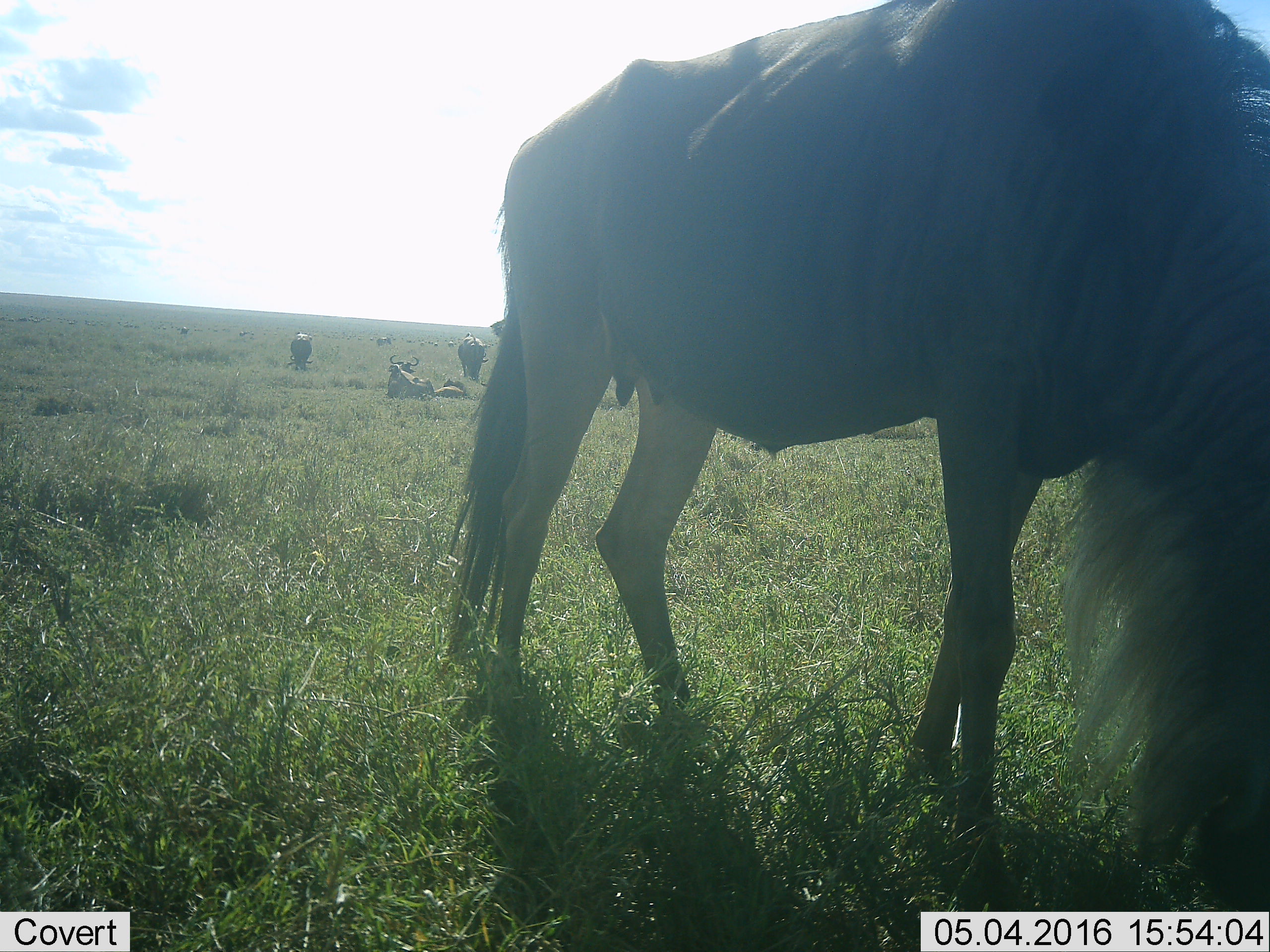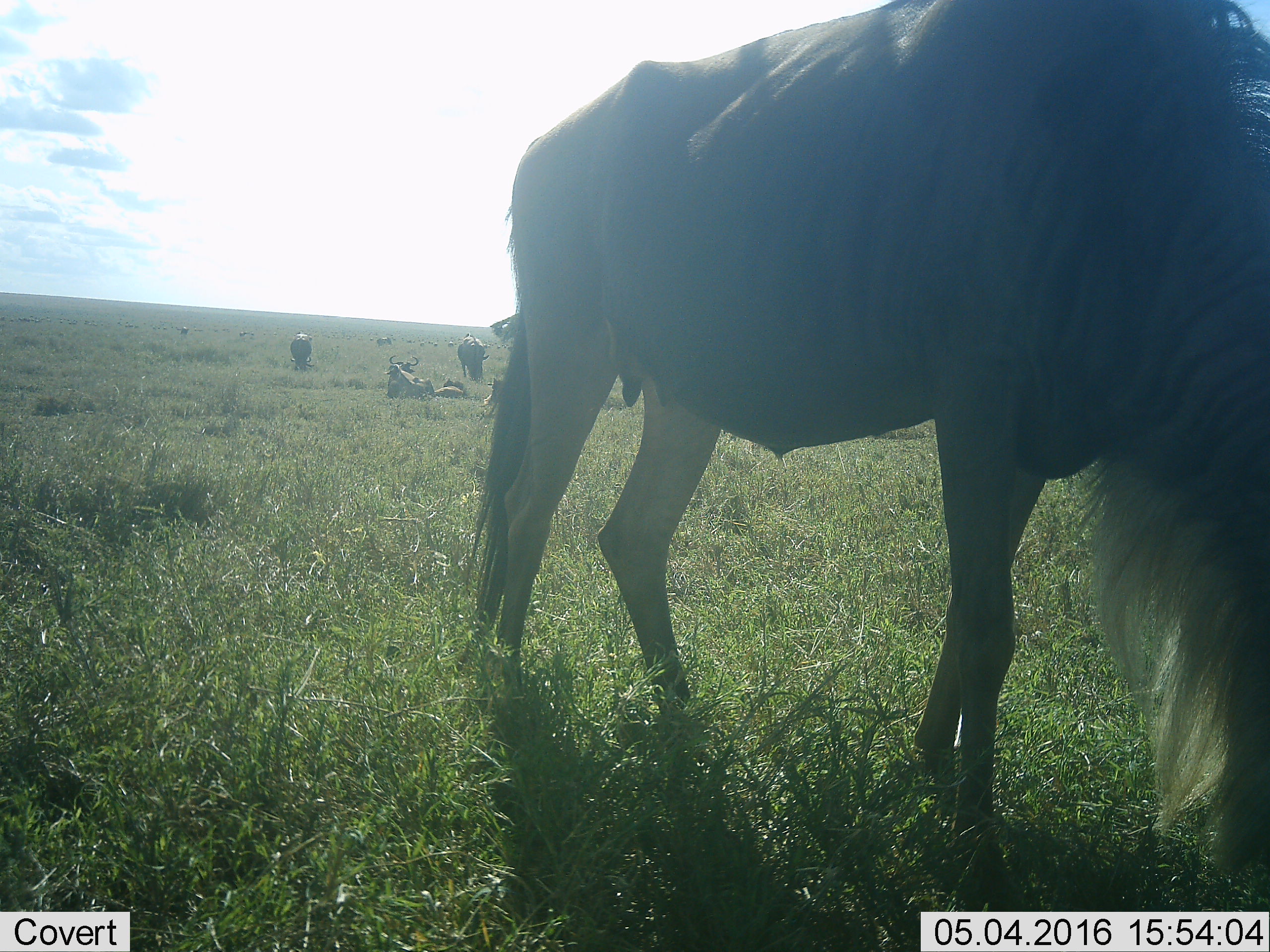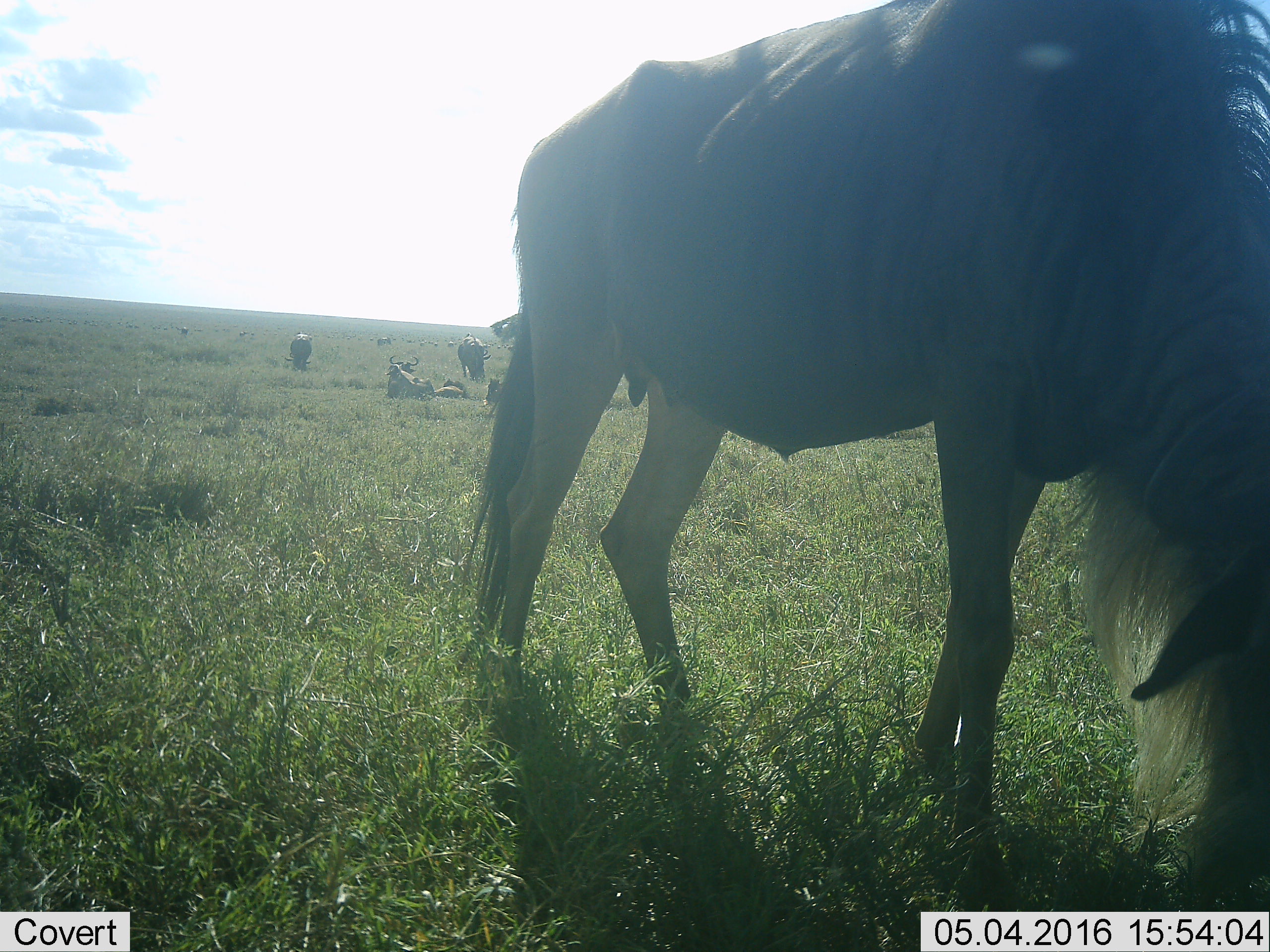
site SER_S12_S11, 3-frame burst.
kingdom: Animalia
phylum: Chordata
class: Mammalia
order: Artiodactyla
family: Bovidae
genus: Connochaetes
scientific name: Connochaetes taurinus taurinus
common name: blue wildebeest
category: wildebeestblue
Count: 11-50.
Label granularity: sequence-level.